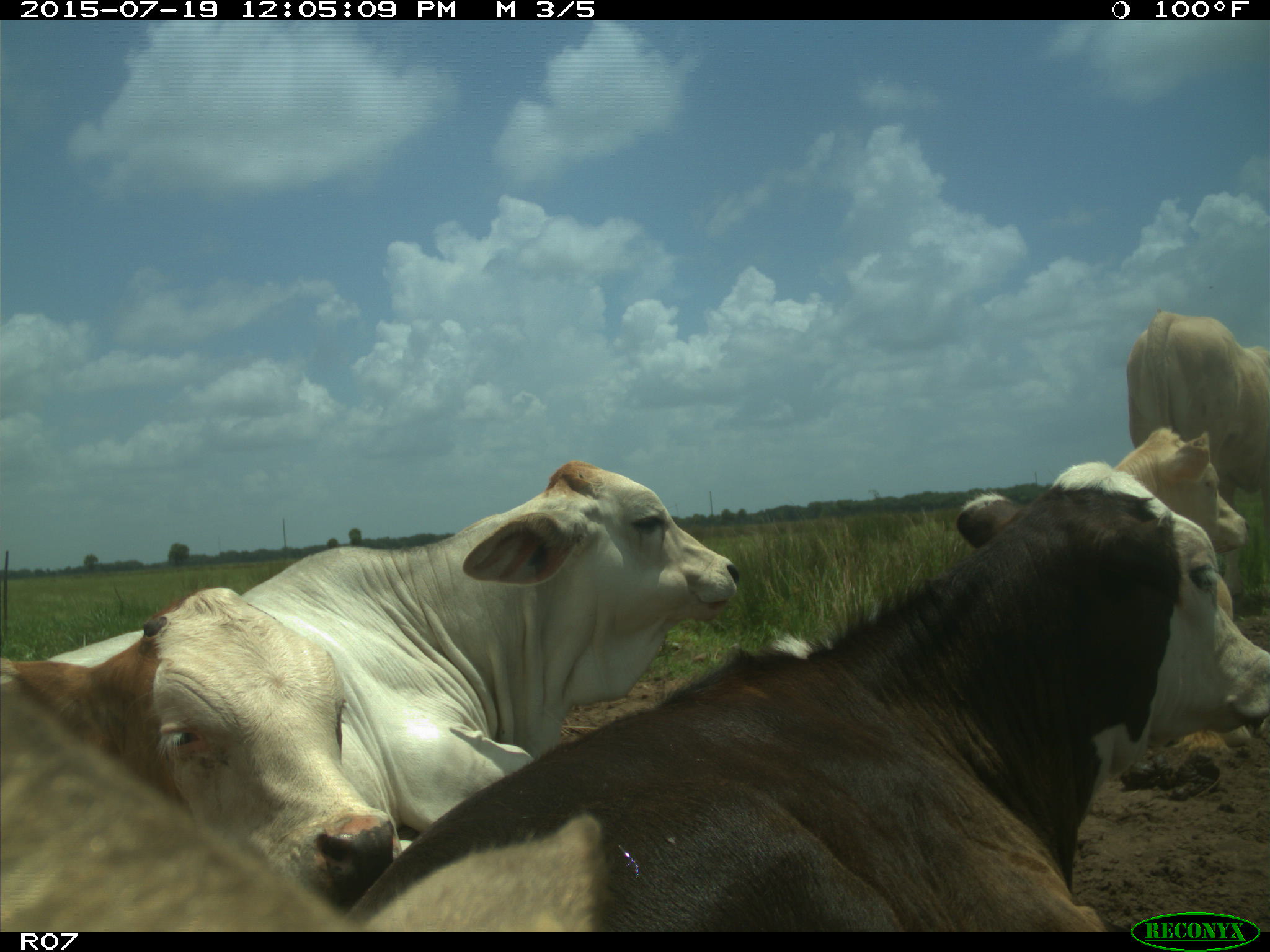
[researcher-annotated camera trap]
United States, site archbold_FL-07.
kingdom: Animalia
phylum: Chordata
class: Mammalia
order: Artiodactyla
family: Bovidae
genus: Bos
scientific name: Bos taurus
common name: domestic cow